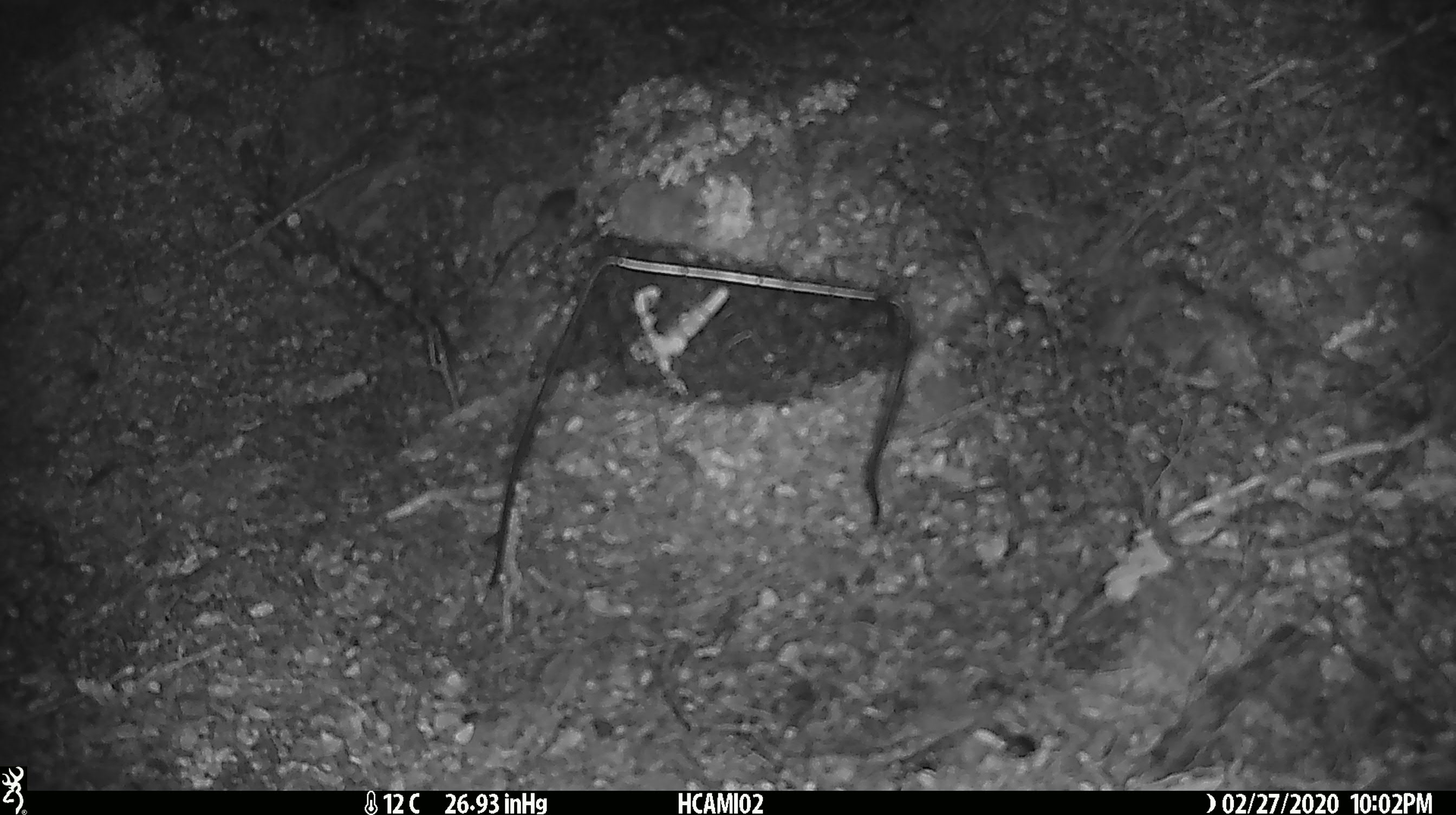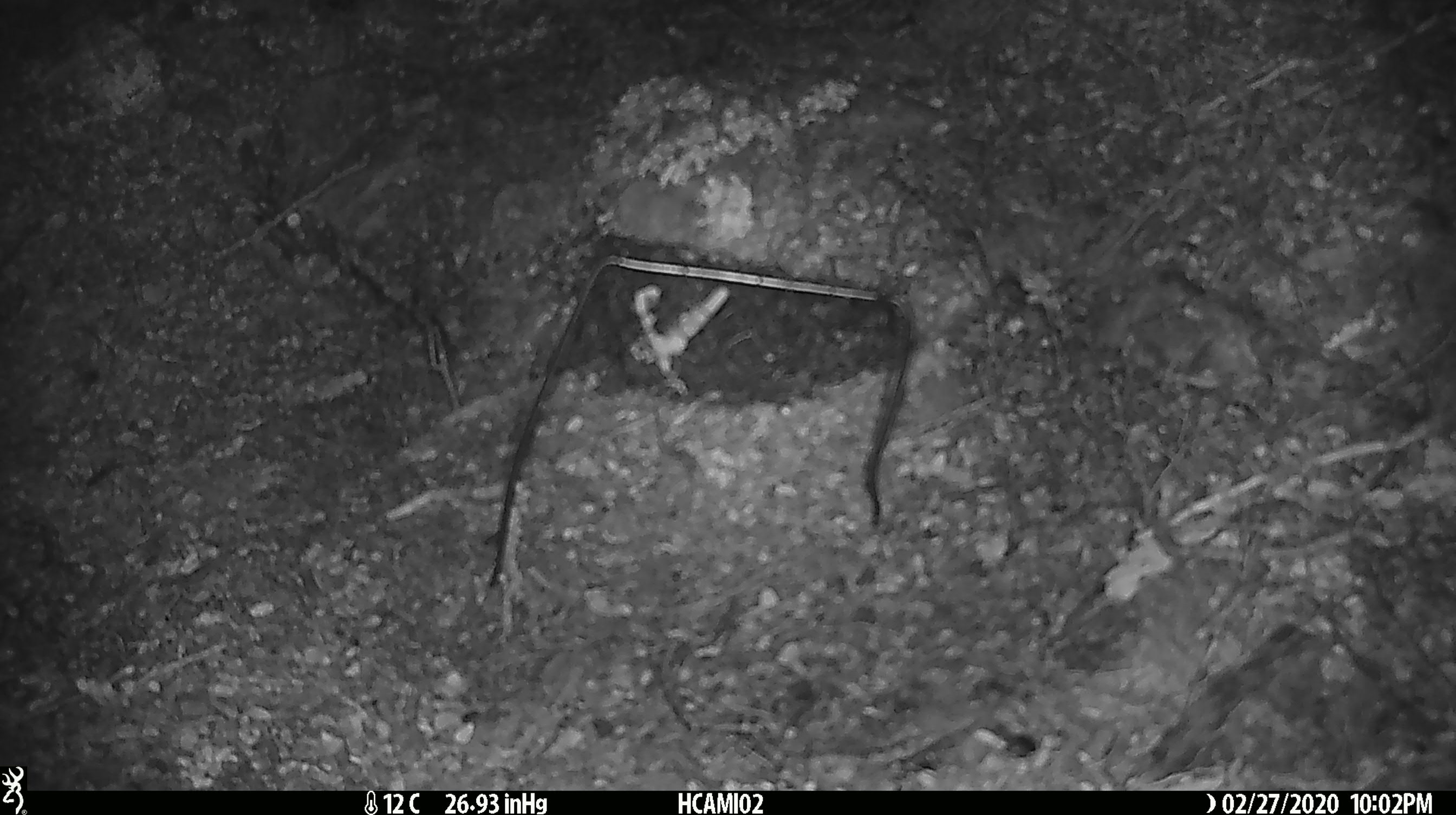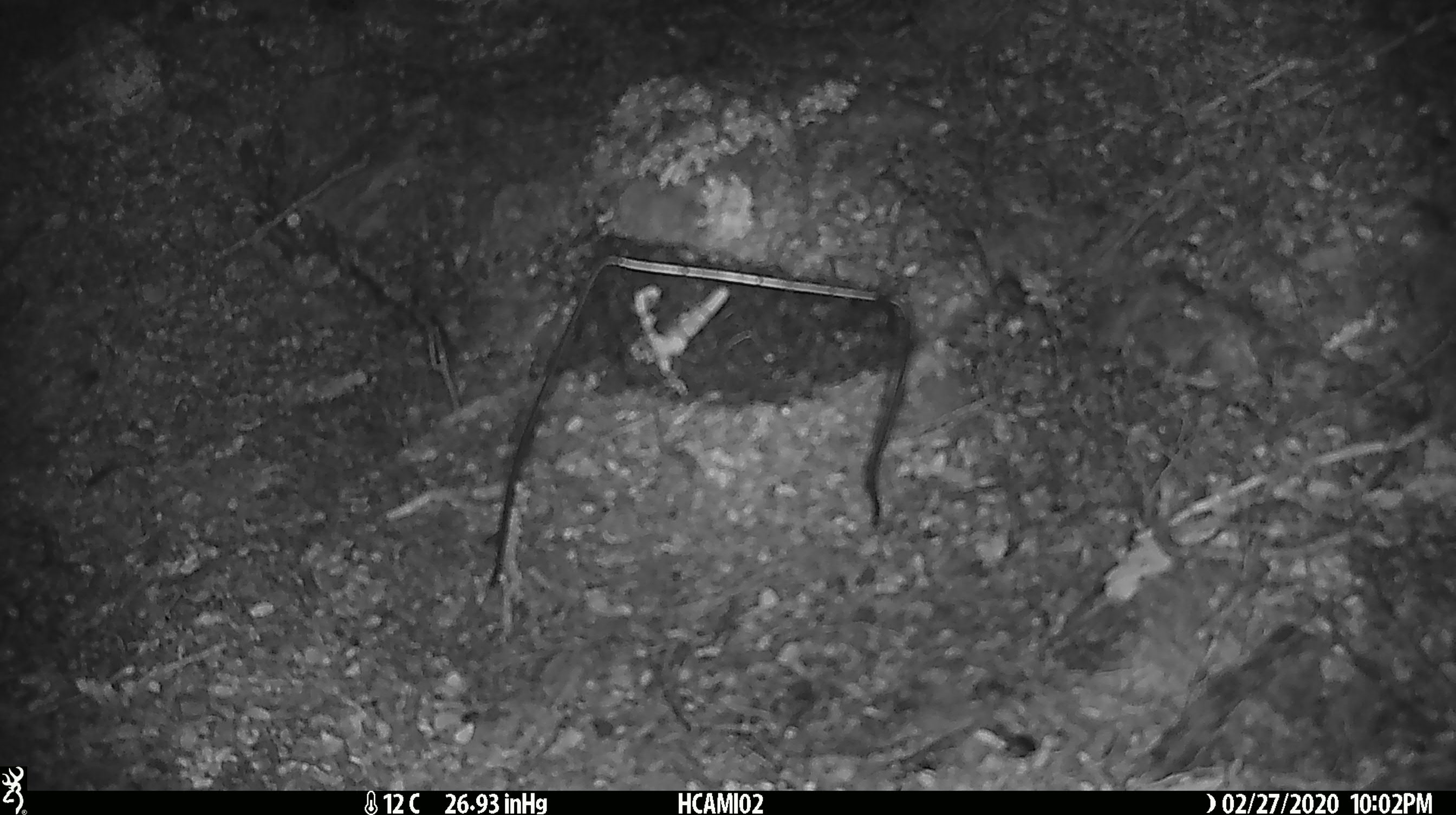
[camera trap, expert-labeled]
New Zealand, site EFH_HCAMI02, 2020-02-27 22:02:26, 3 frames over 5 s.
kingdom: Animalia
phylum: Chordata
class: Mammalia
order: Rodentia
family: Muridae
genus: Mus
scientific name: Mus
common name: mouse